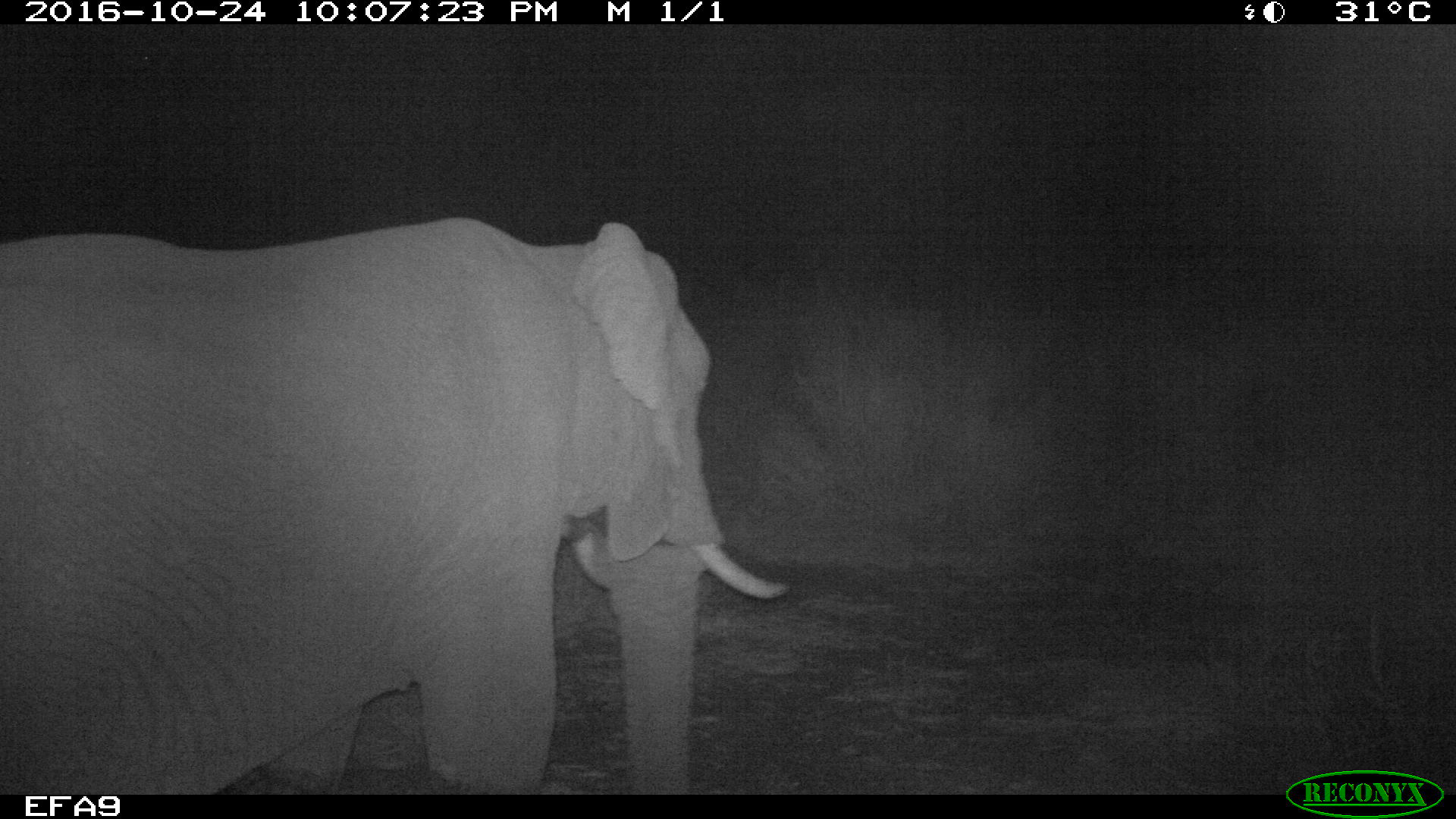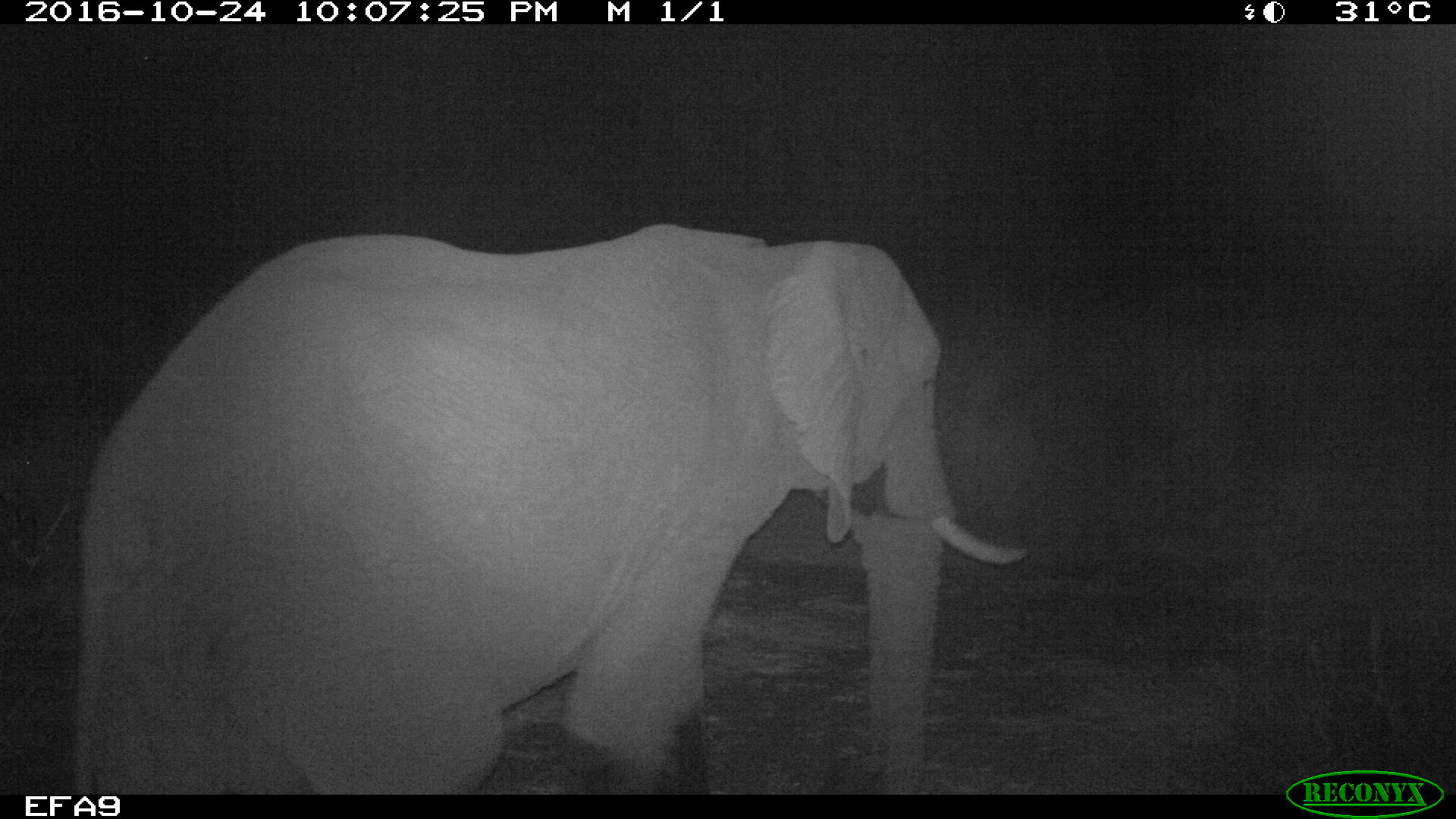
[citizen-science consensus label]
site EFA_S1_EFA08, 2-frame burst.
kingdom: Animalia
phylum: Chordata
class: Mammalia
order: Proboscidea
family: Elephantidae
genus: Loxodonta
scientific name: Loxodonta africana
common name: african bush elephant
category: elephant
Elephant (african bush elephant) (Loxodonta africana), count 1. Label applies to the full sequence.